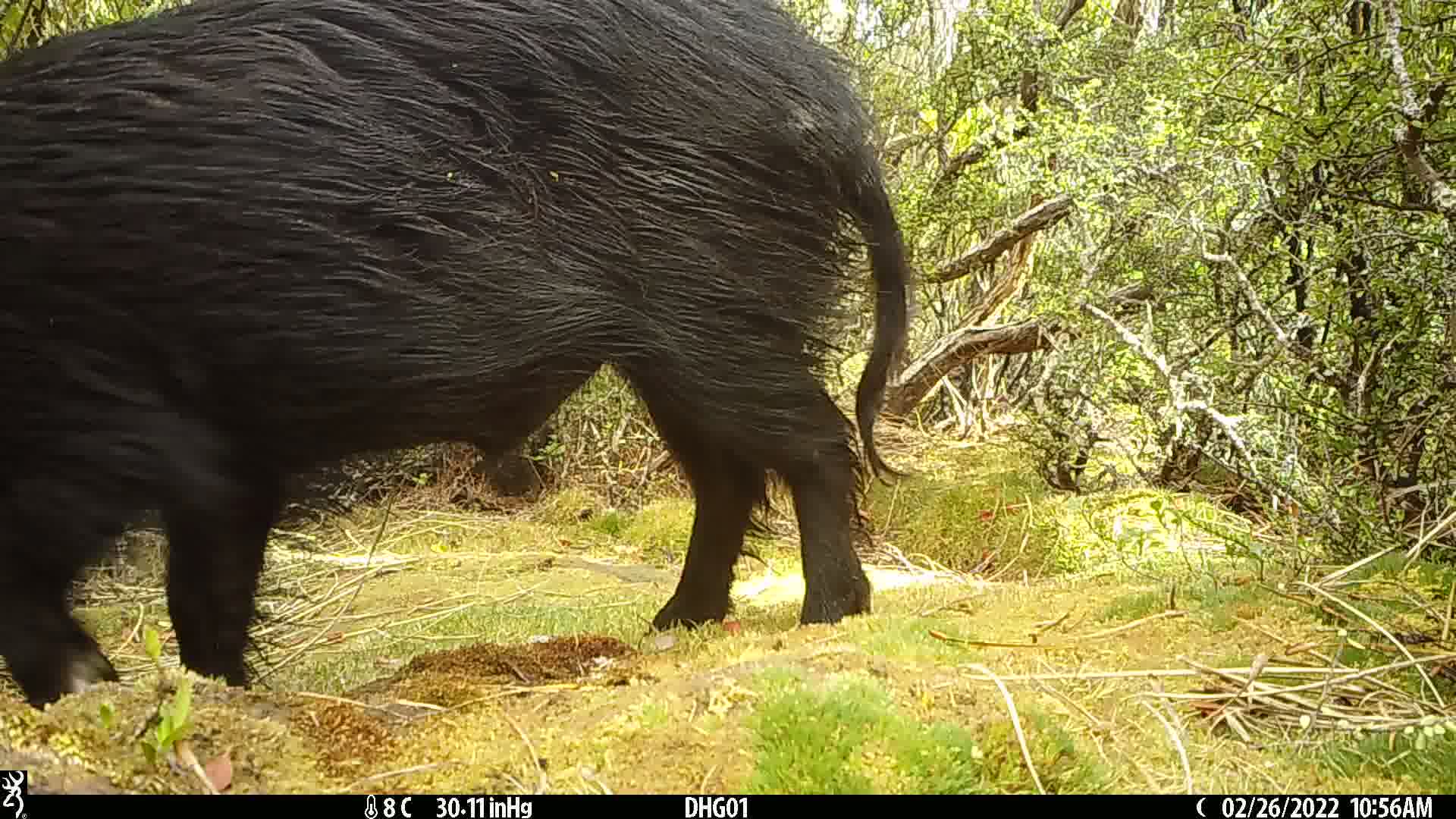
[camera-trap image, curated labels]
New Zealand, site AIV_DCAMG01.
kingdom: Animalia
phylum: Chordata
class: Mammalia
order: Artiodactyla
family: Suidae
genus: Sus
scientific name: Sus scrofa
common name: pig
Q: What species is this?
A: Pig (Sus scrofa).